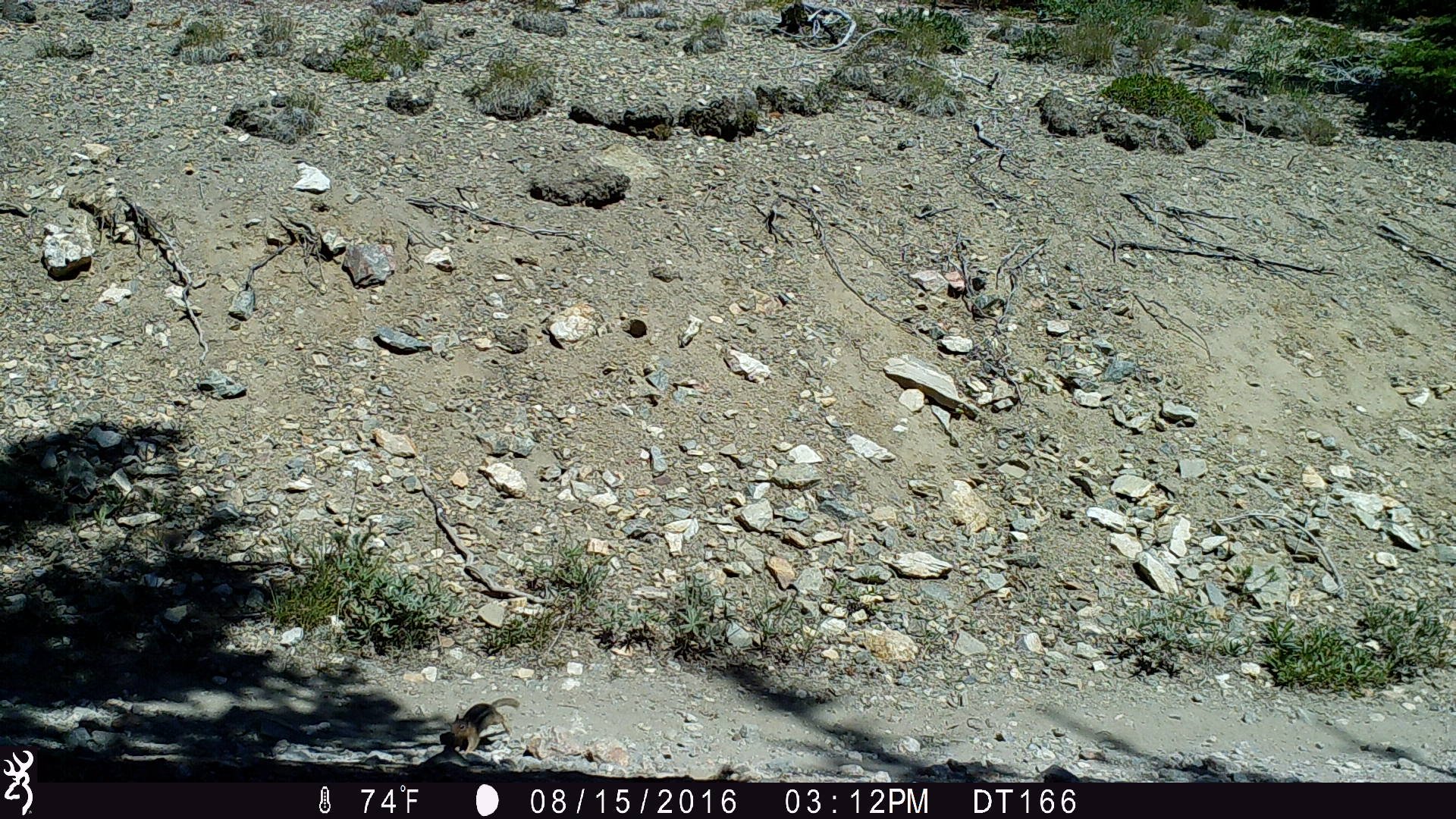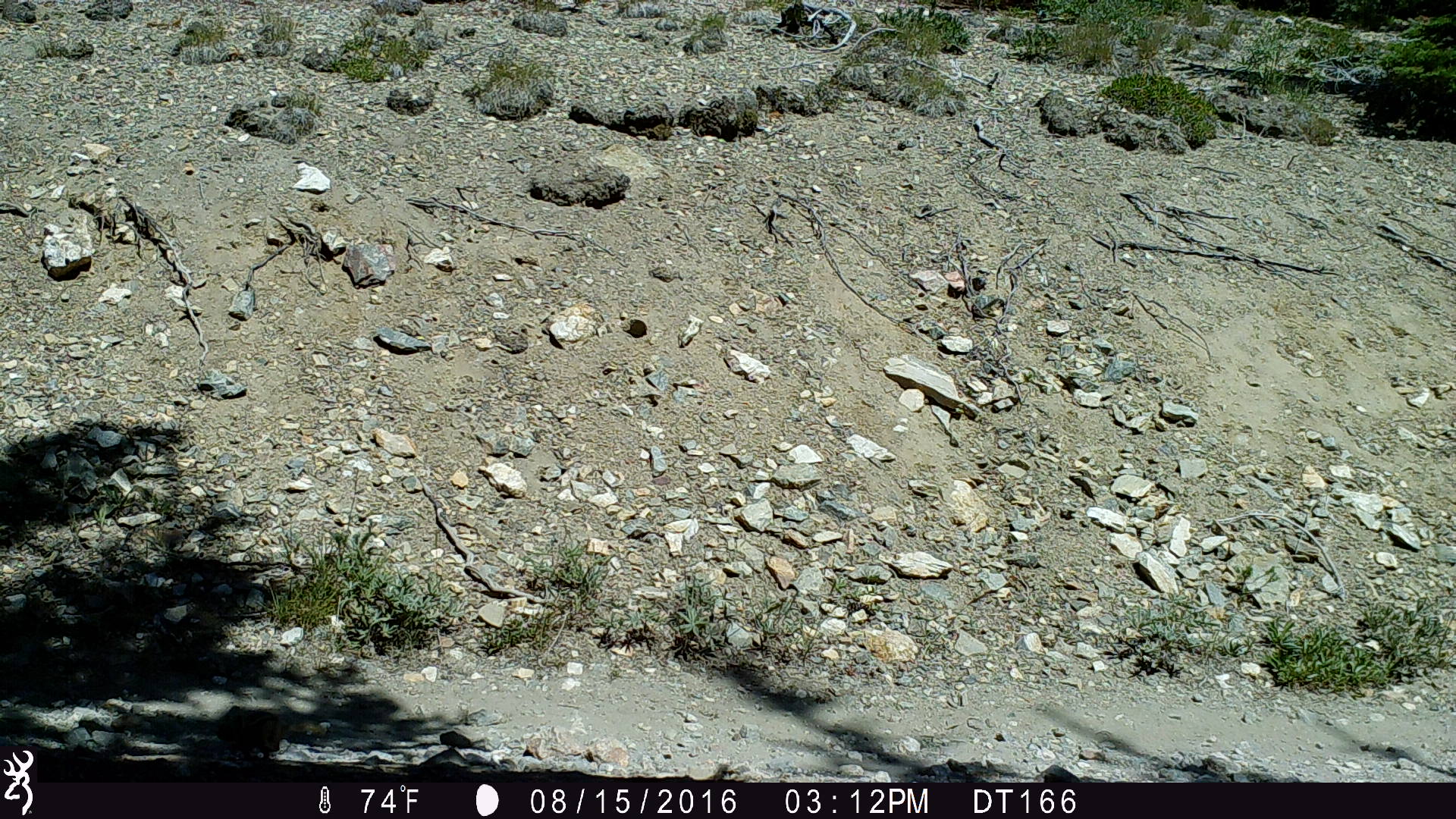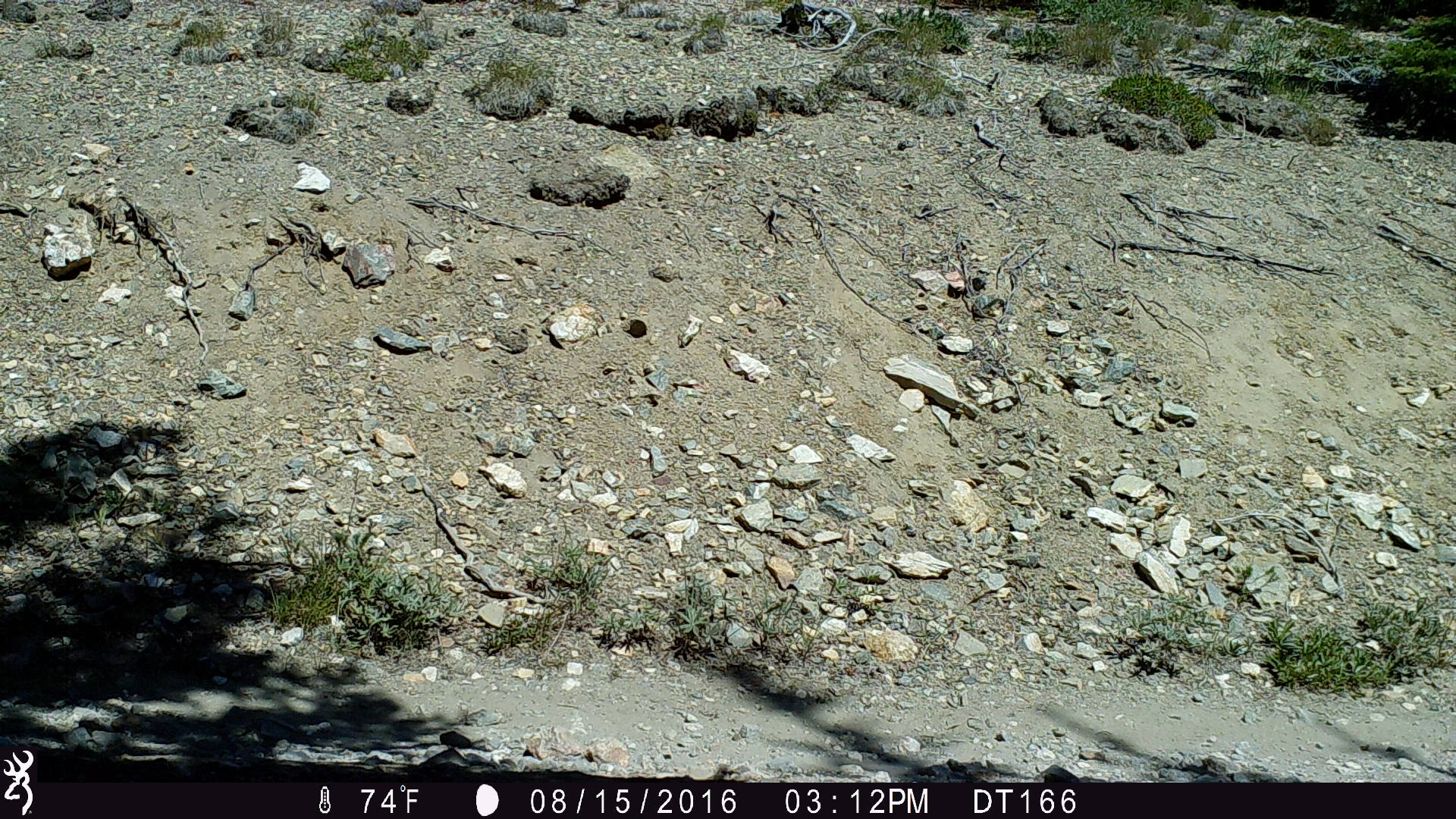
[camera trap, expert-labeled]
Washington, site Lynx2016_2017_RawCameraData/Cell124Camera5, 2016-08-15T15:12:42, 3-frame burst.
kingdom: Animalia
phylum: Chordata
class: Mammalia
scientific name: Mammalia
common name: small mammal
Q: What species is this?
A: Small mammal (Mammalia).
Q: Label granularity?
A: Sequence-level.